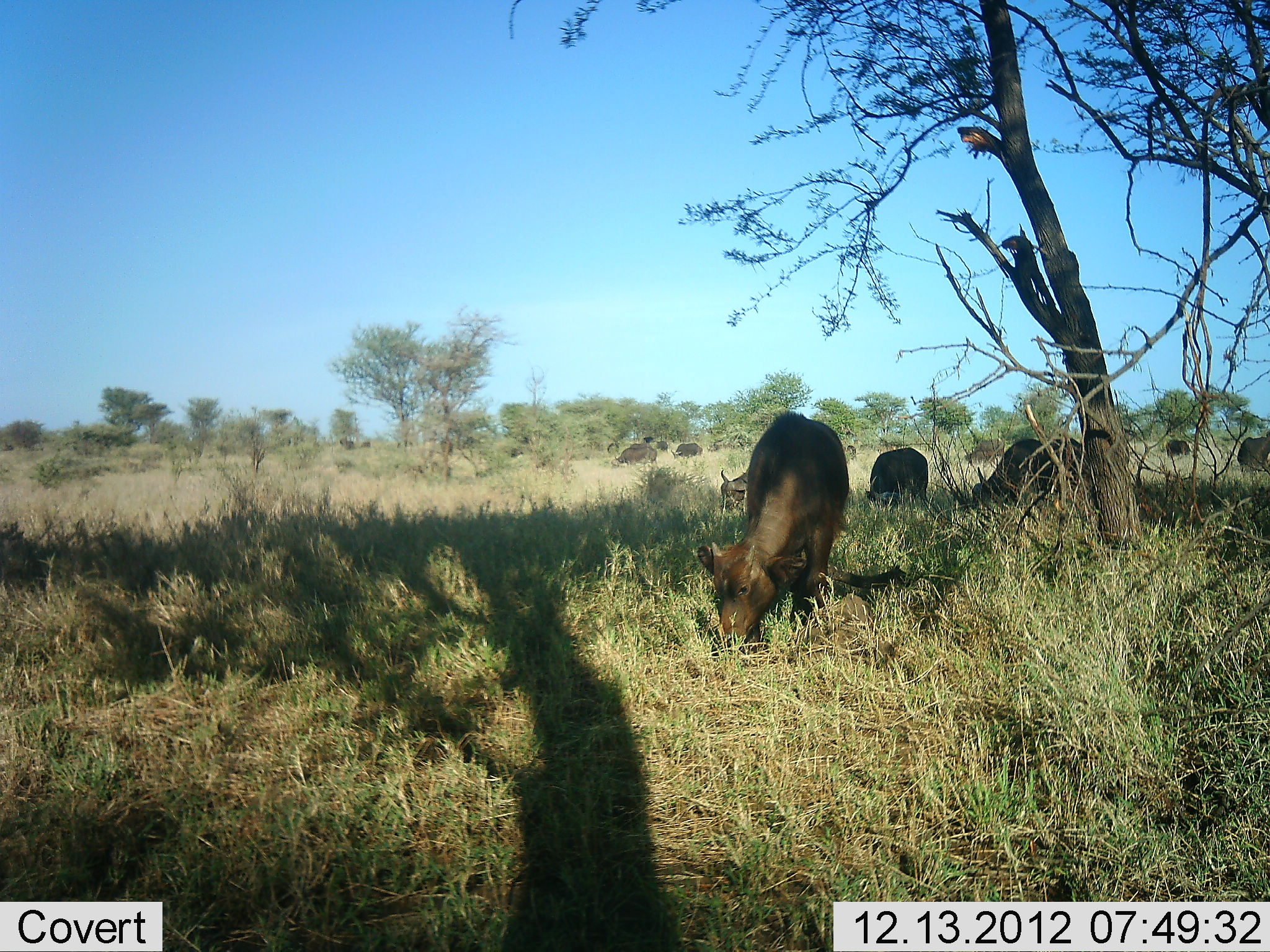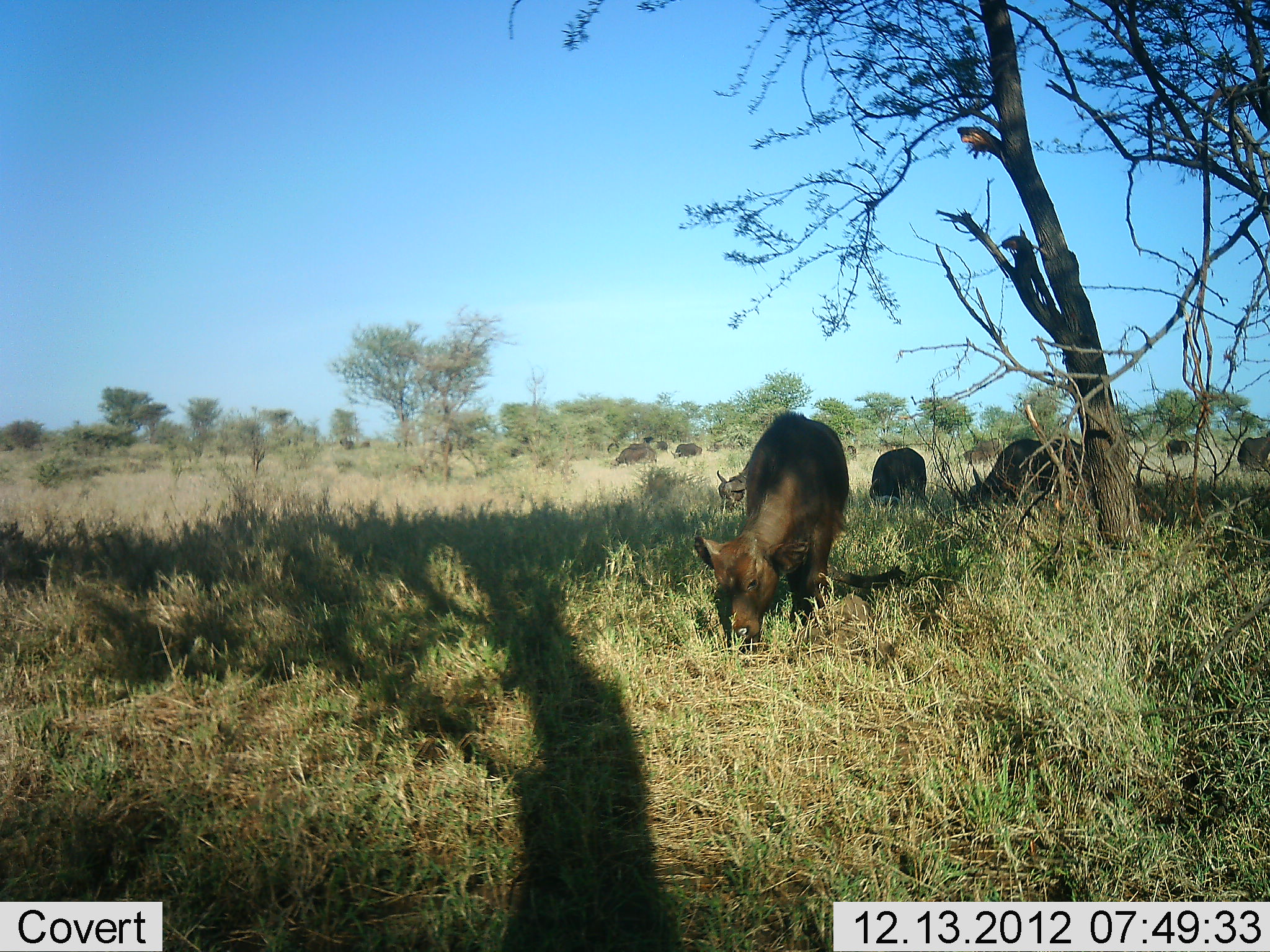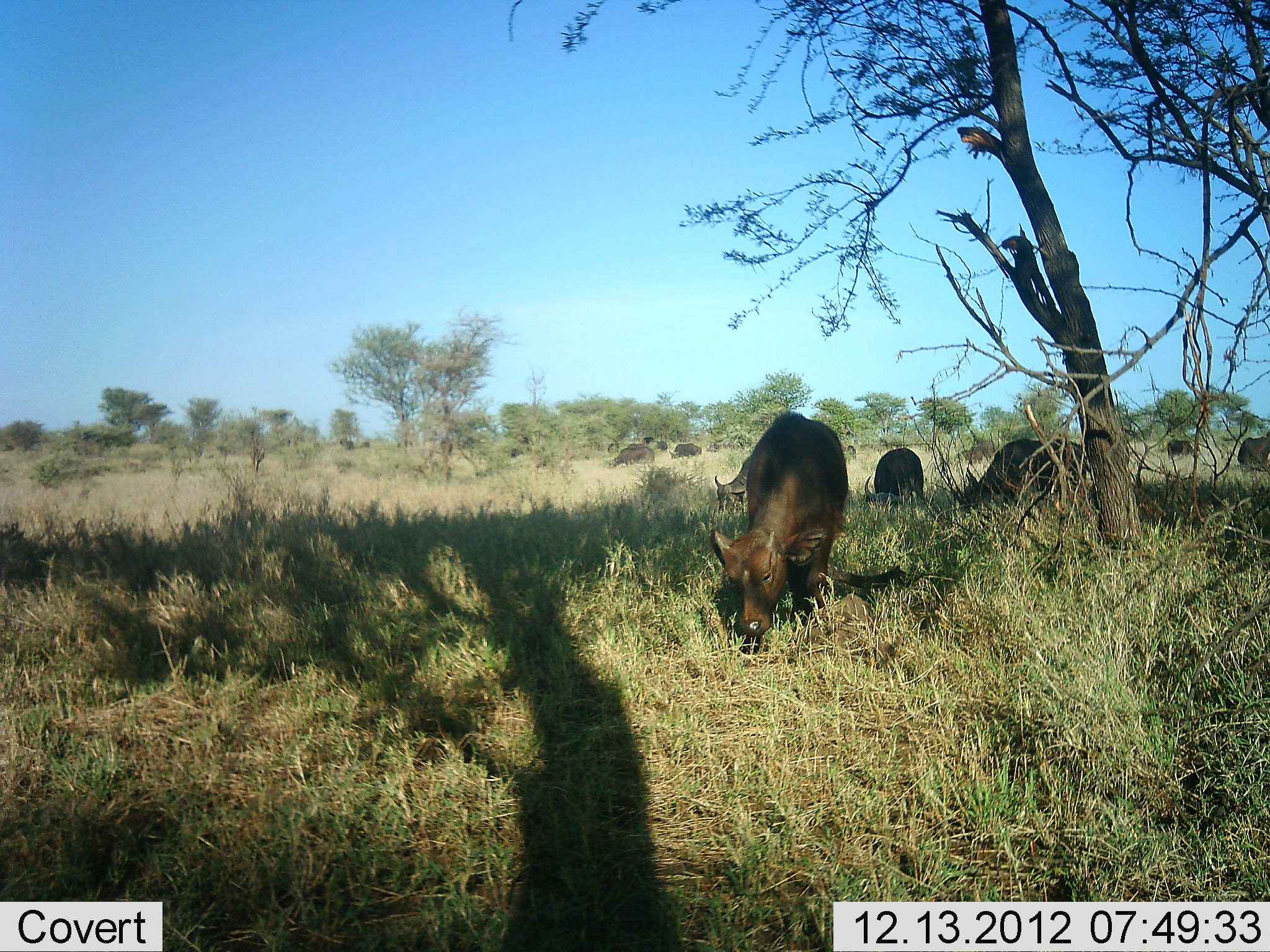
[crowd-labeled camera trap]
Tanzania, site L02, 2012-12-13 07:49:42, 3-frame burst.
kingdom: Animalia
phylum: Chordata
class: Mammalia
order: Artiodactyla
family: Bovidae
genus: Syncerus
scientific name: Syncerus caffer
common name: cape buffalo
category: buffalo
Buffalo (cape buffalo) (Syncerus caffer), count 7. Behavior (volunteer vote fractions): standing 13%, resting 7%, moving 0%, interacting 0%. Young present (vote fraction): 60%. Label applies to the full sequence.